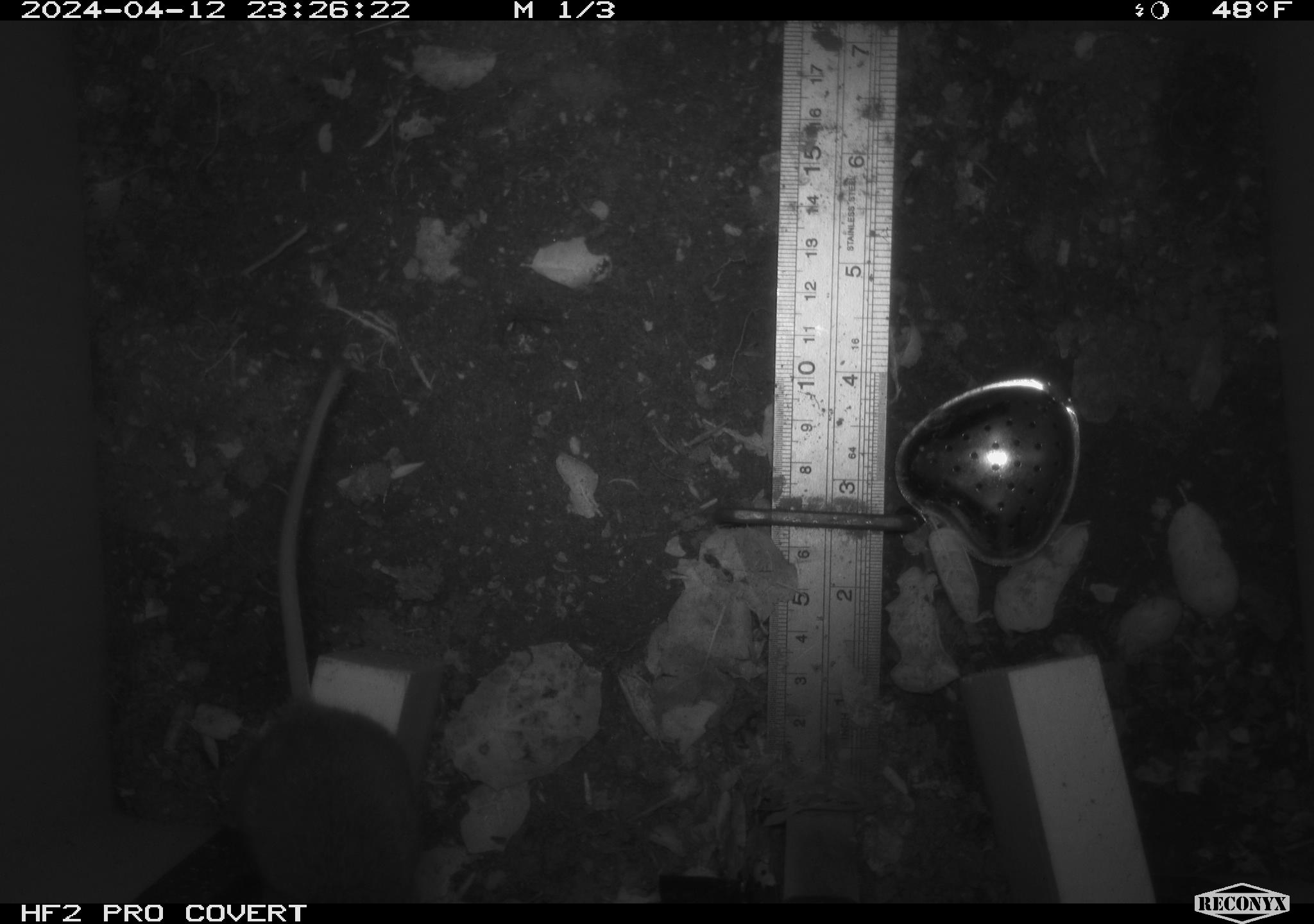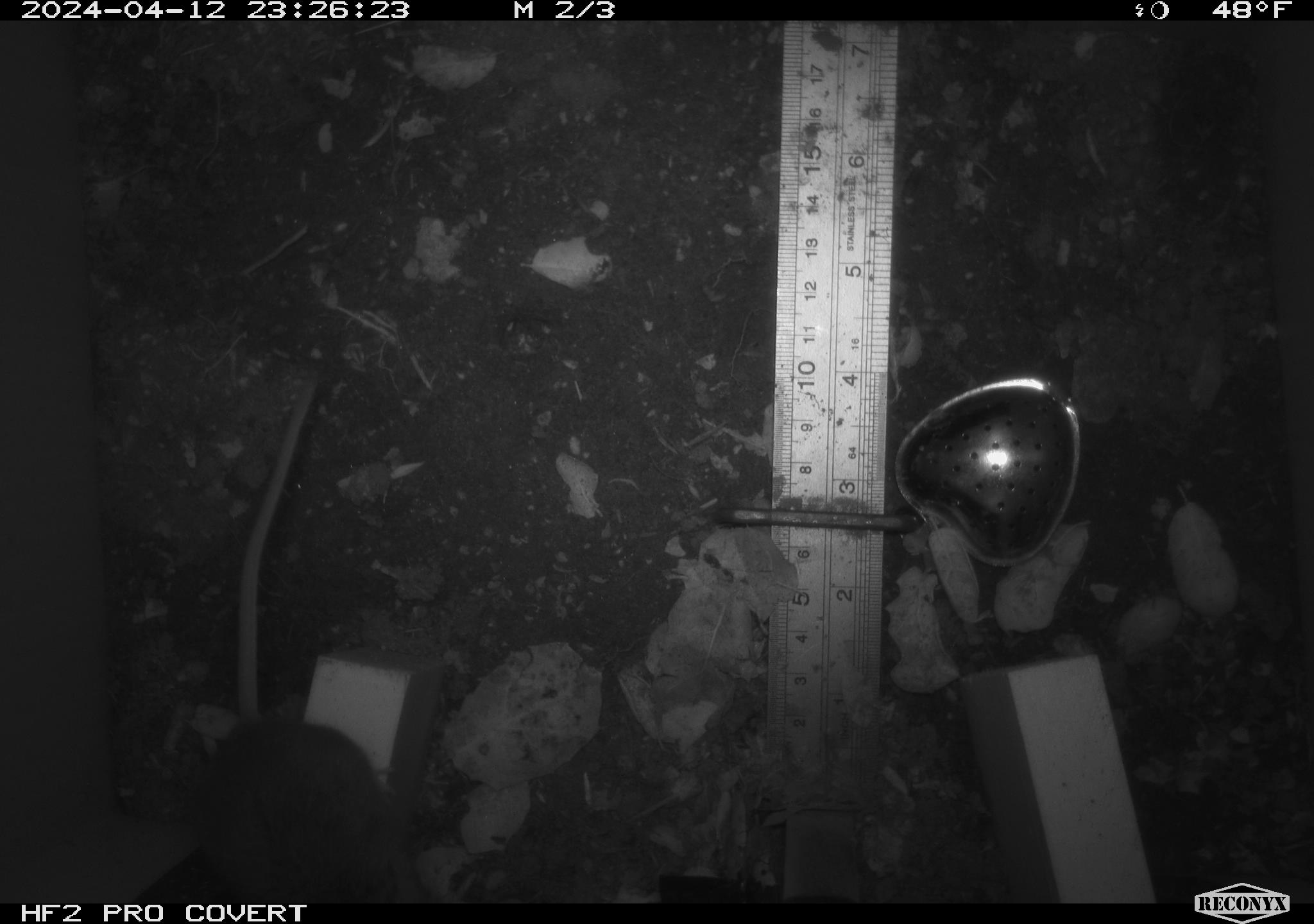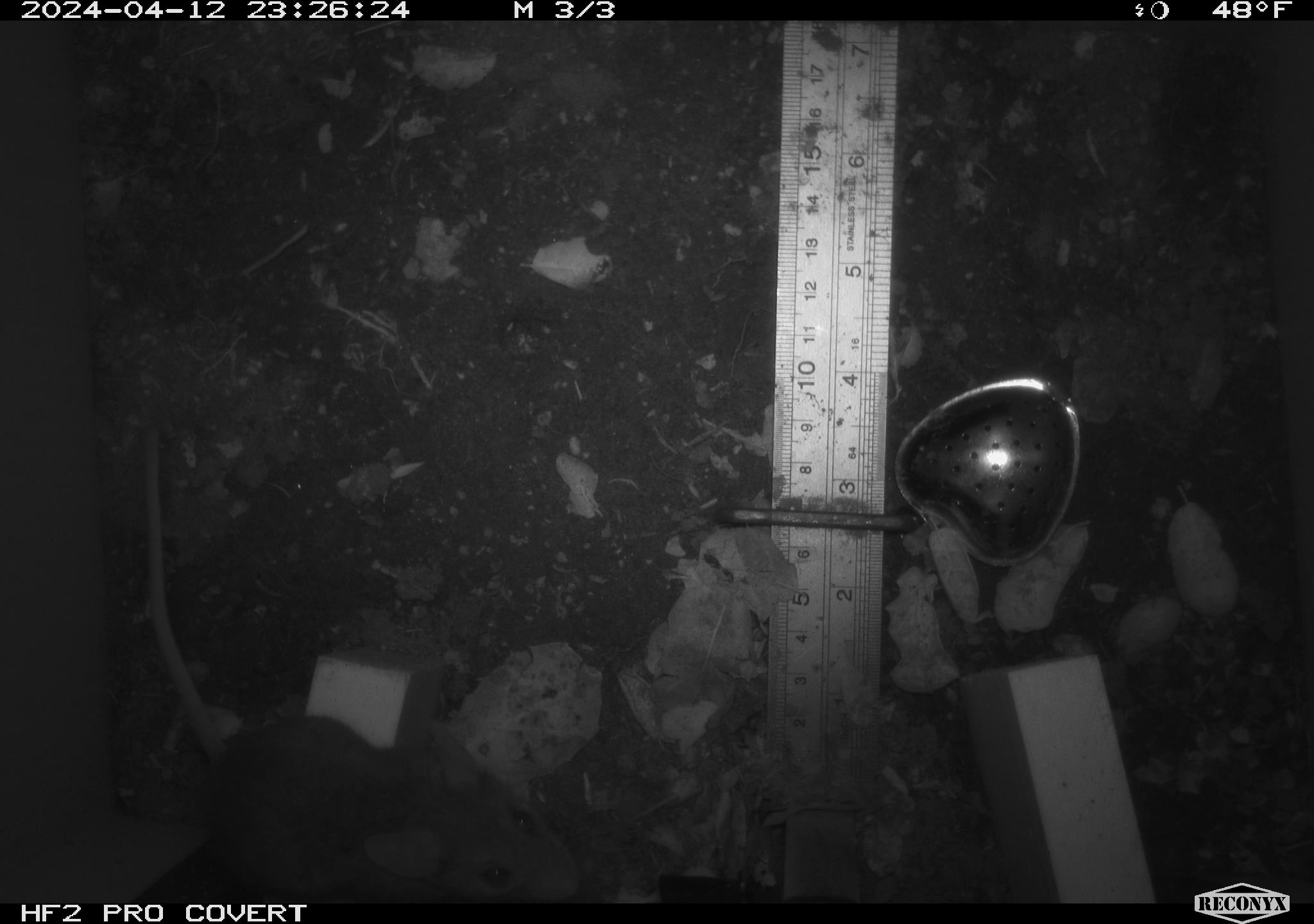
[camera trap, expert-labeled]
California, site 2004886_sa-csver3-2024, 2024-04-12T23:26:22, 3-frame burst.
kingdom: Animalia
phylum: Chordata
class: Mammalia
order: Rodentia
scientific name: Rodentia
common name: rodent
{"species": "rodent (Rodentia)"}